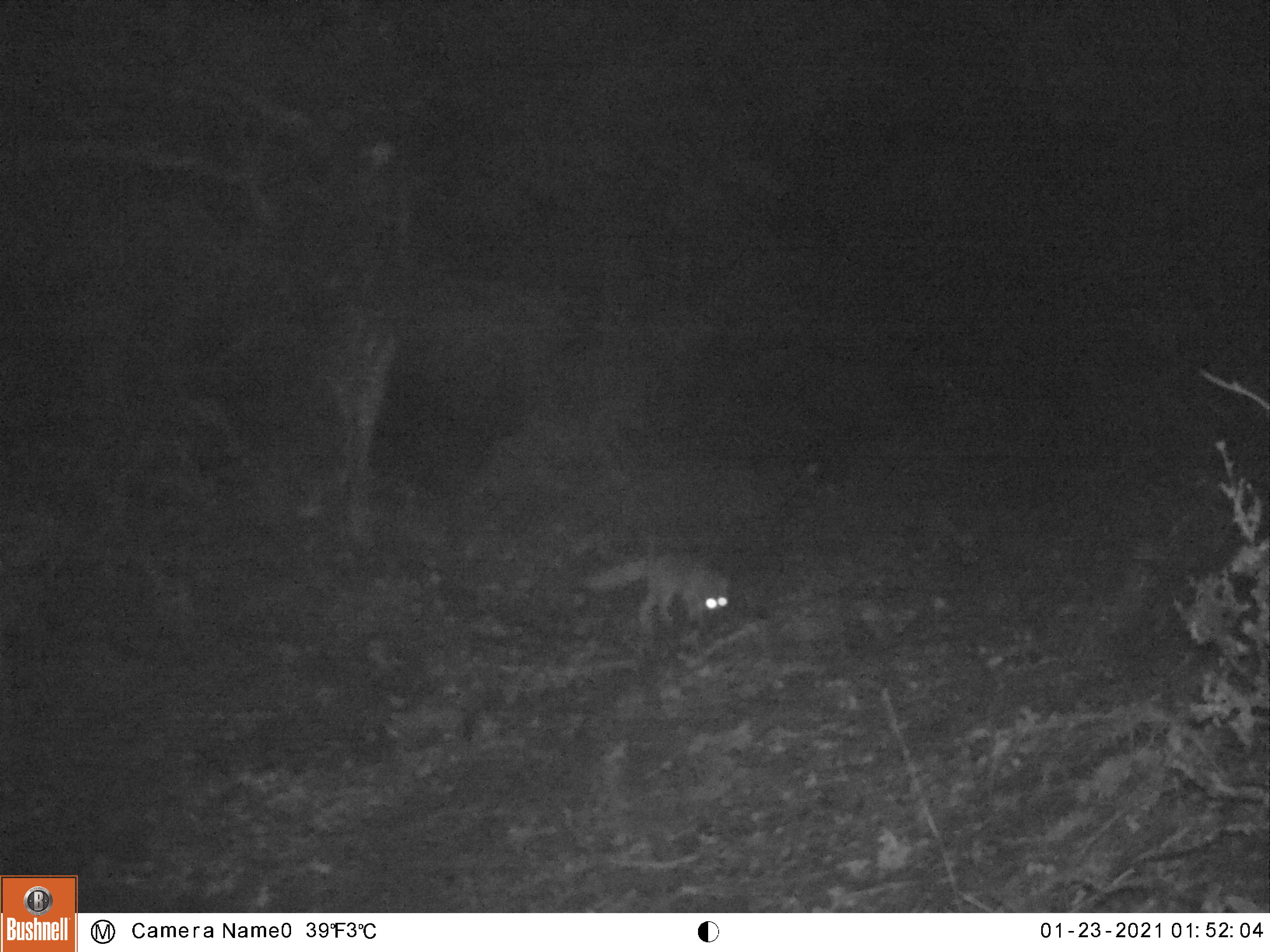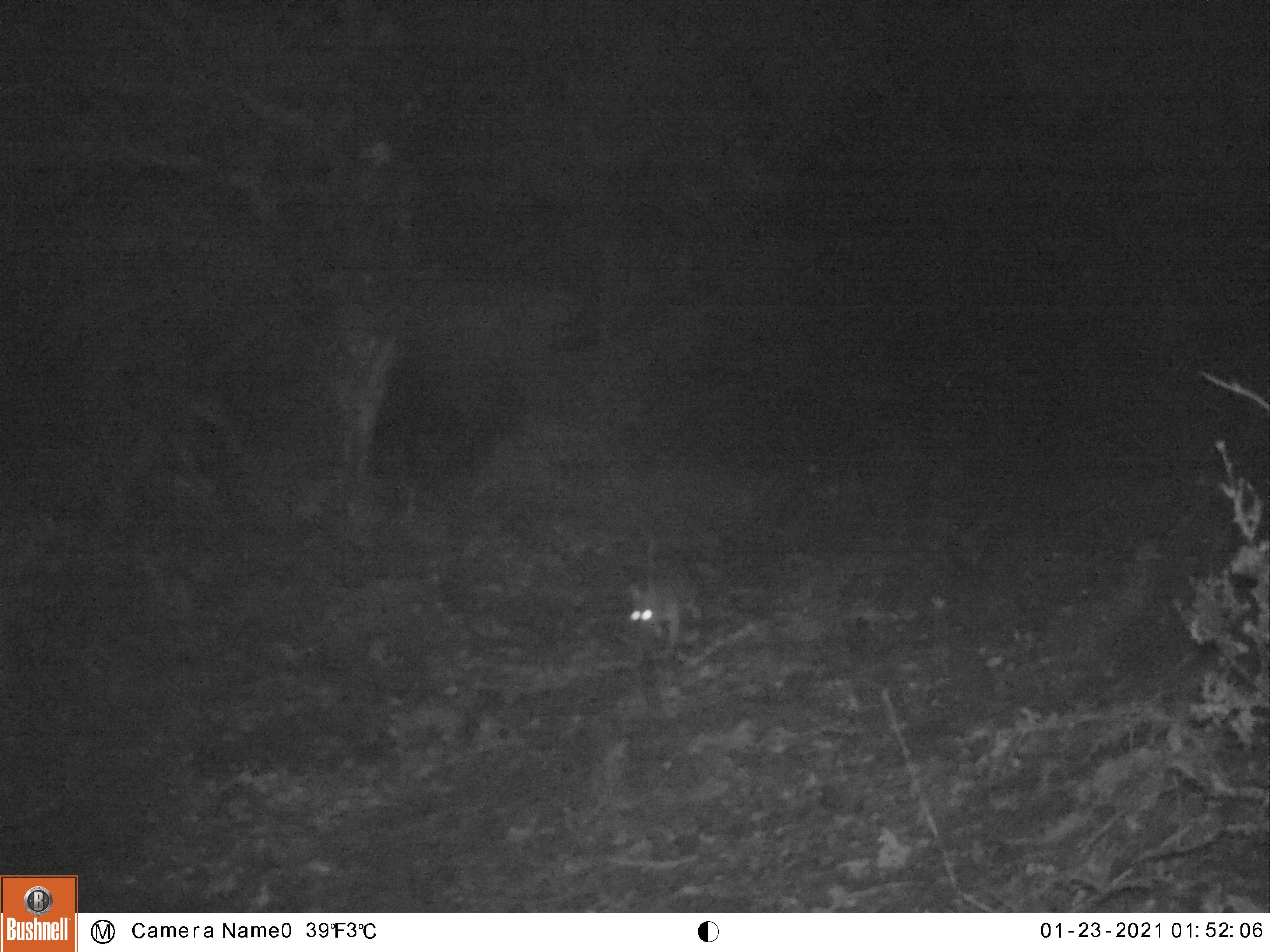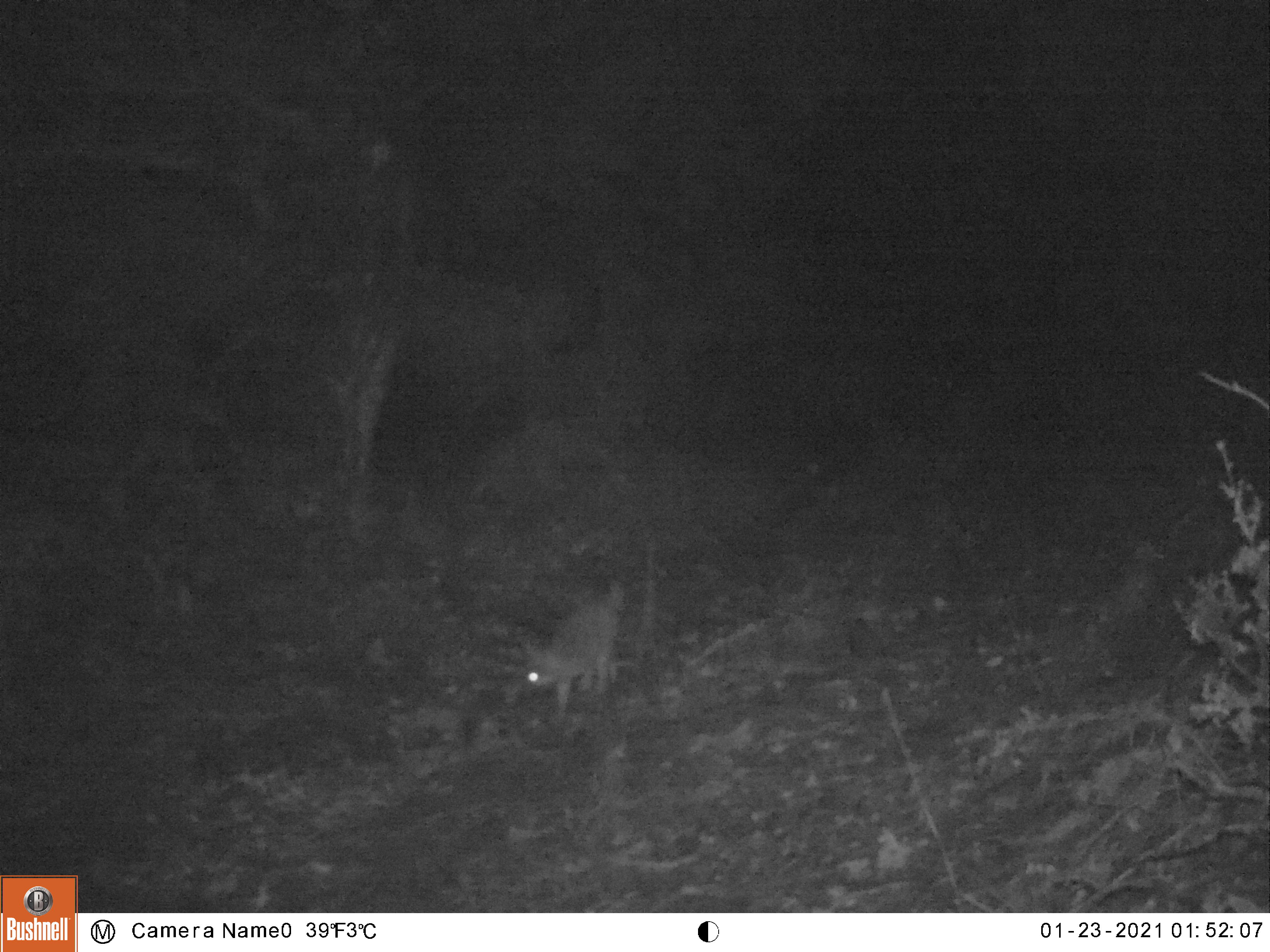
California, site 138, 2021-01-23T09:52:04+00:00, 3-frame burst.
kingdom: Animalia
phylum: Chordata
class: Mammalia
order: Carnivora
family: Canidae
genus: Urocyon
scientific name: Urocyon cinereoargenteus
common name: gray fox